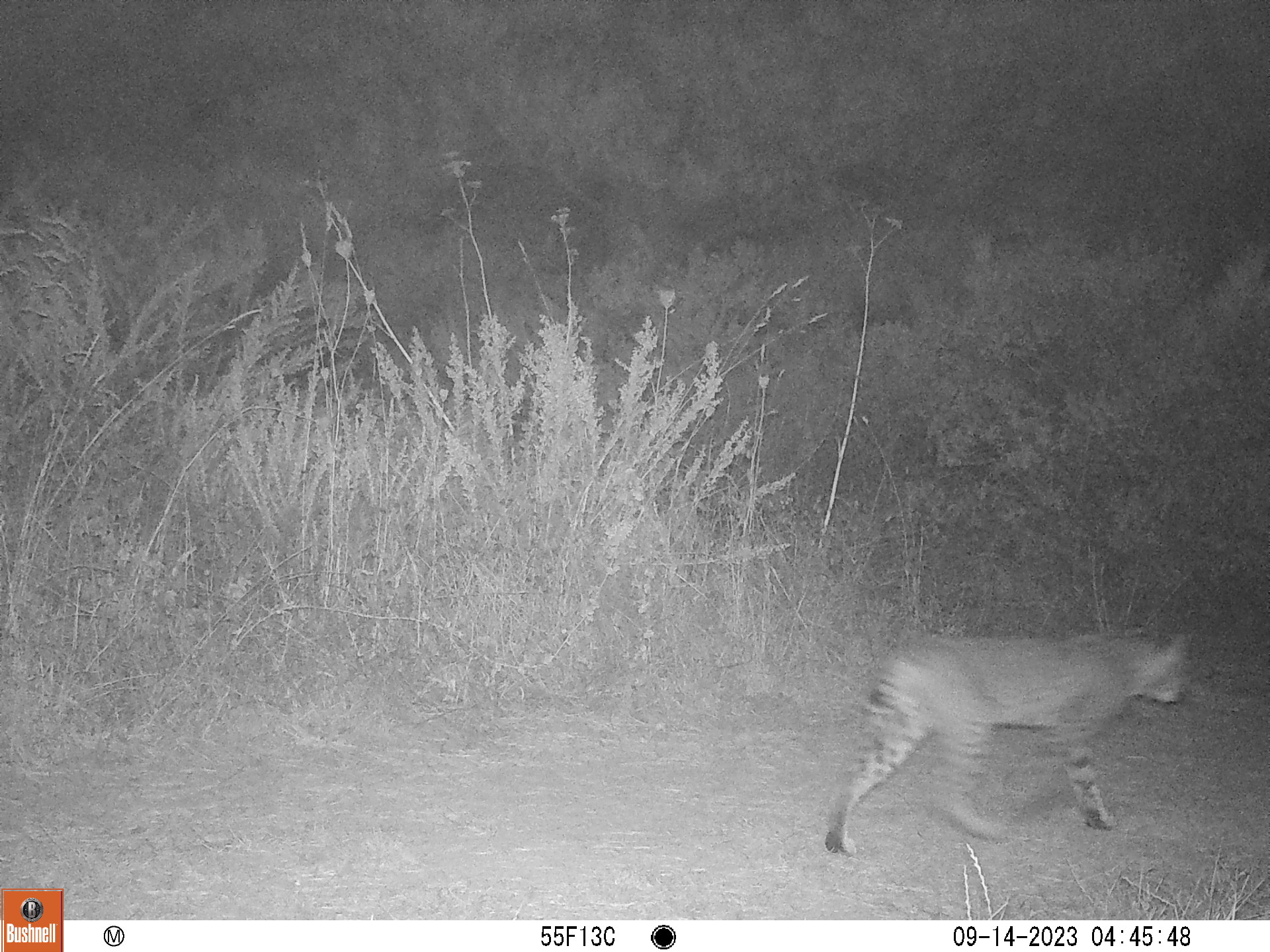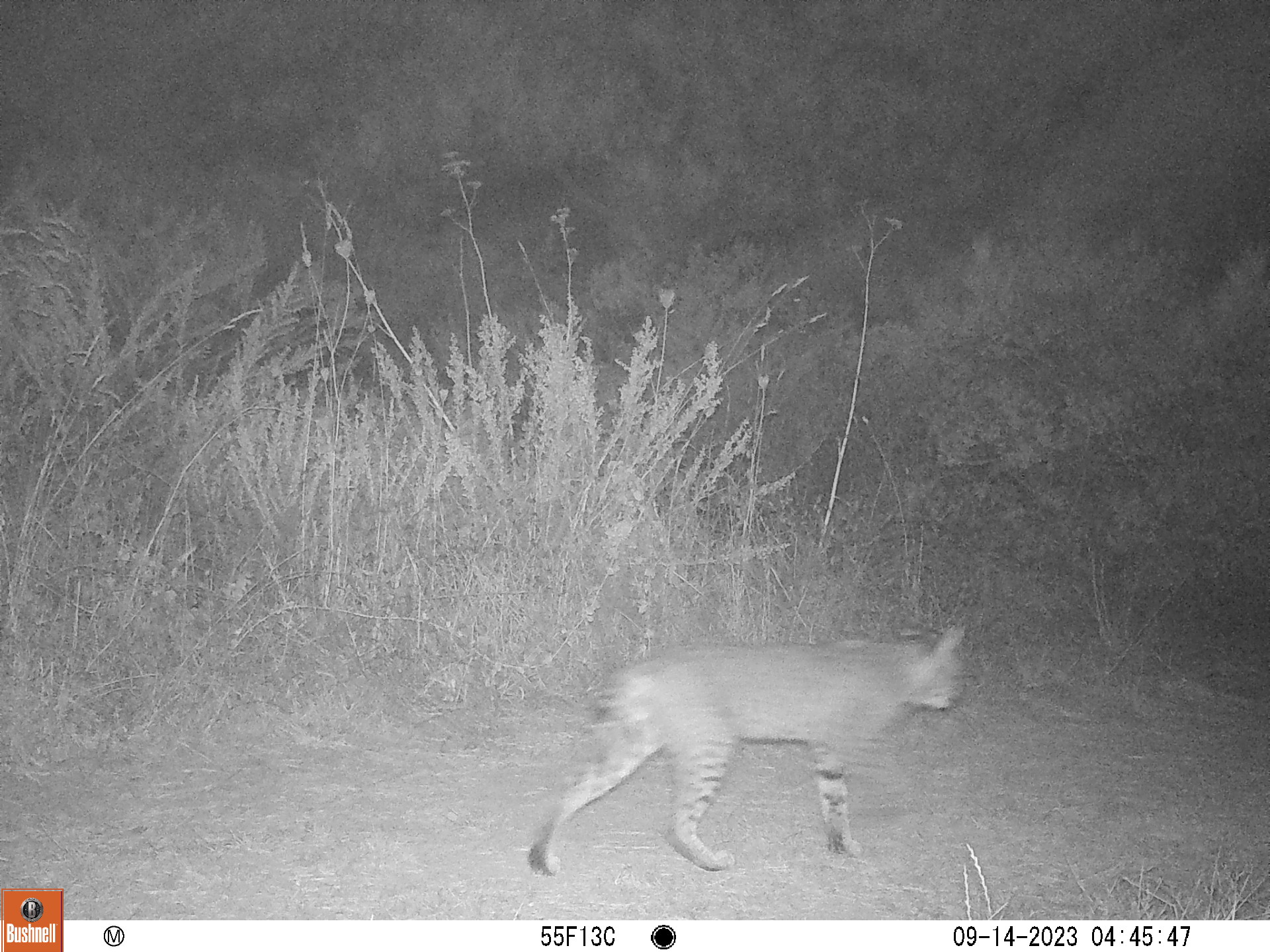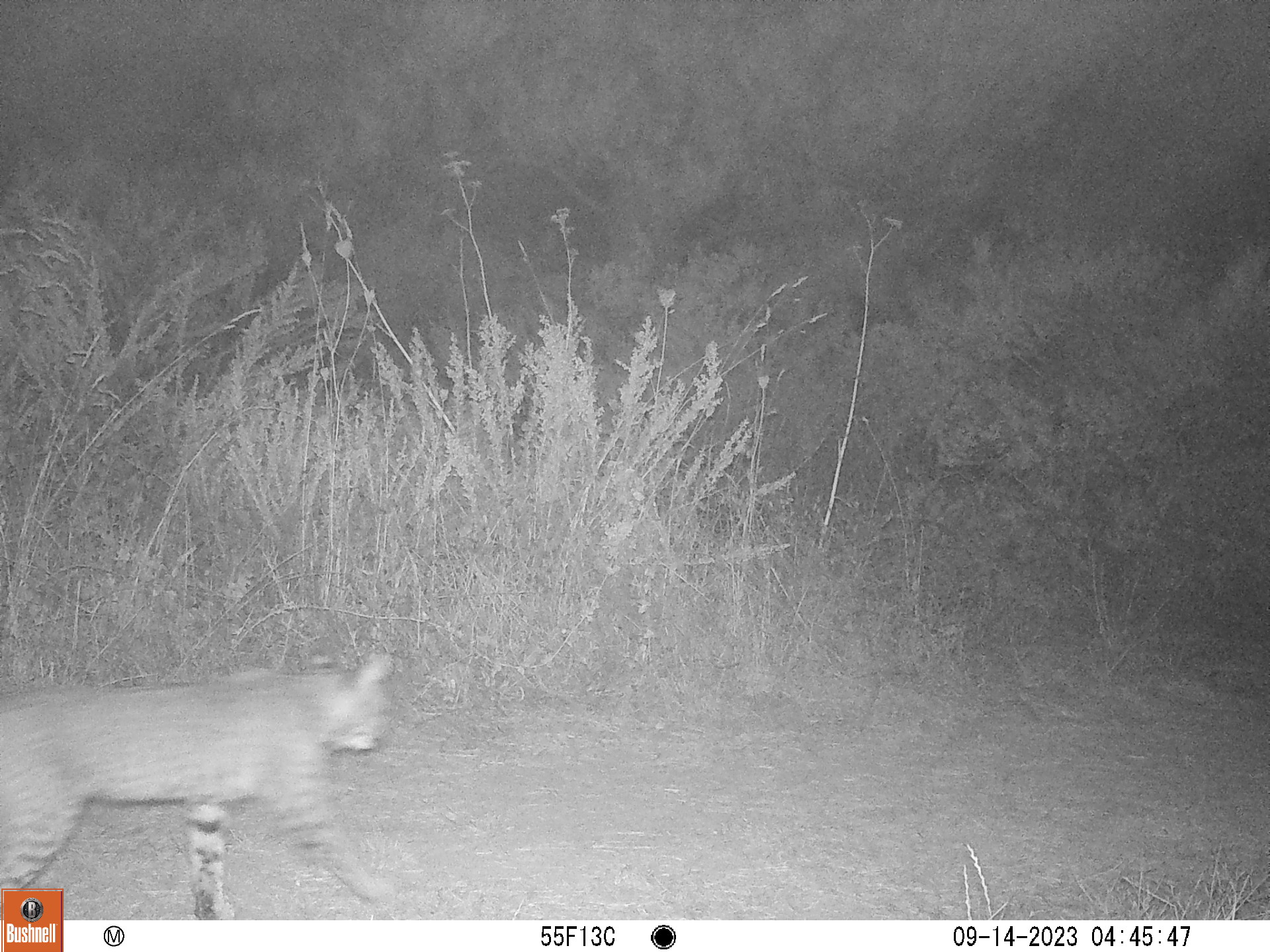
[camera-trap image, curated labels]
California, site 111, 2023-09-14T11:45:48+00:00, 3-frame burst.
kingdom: Animalia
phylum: Chordata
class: Mammalia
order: Carnivora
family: Felidae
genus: Lynx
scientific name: Lynx rufus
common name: bobcat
Bobcat (Lynx rufus).